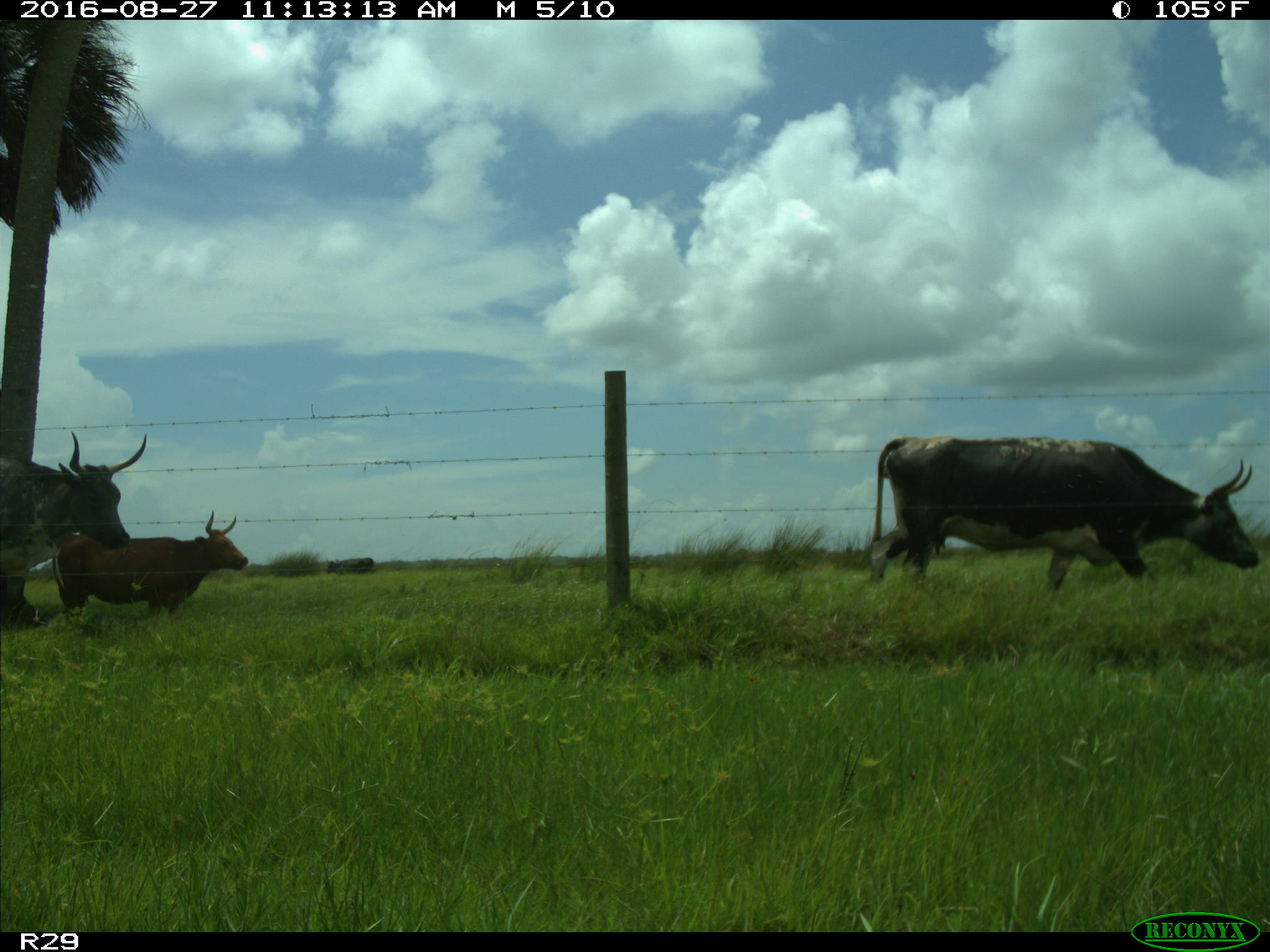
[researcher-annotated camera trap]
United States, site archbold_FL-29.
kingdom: Animalia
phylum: Chordata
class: Mammalia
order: Artiodactyla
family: Bovidae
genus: Bos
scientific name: Bos taurus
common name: domestic cow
Bos taurus (domestic cow).